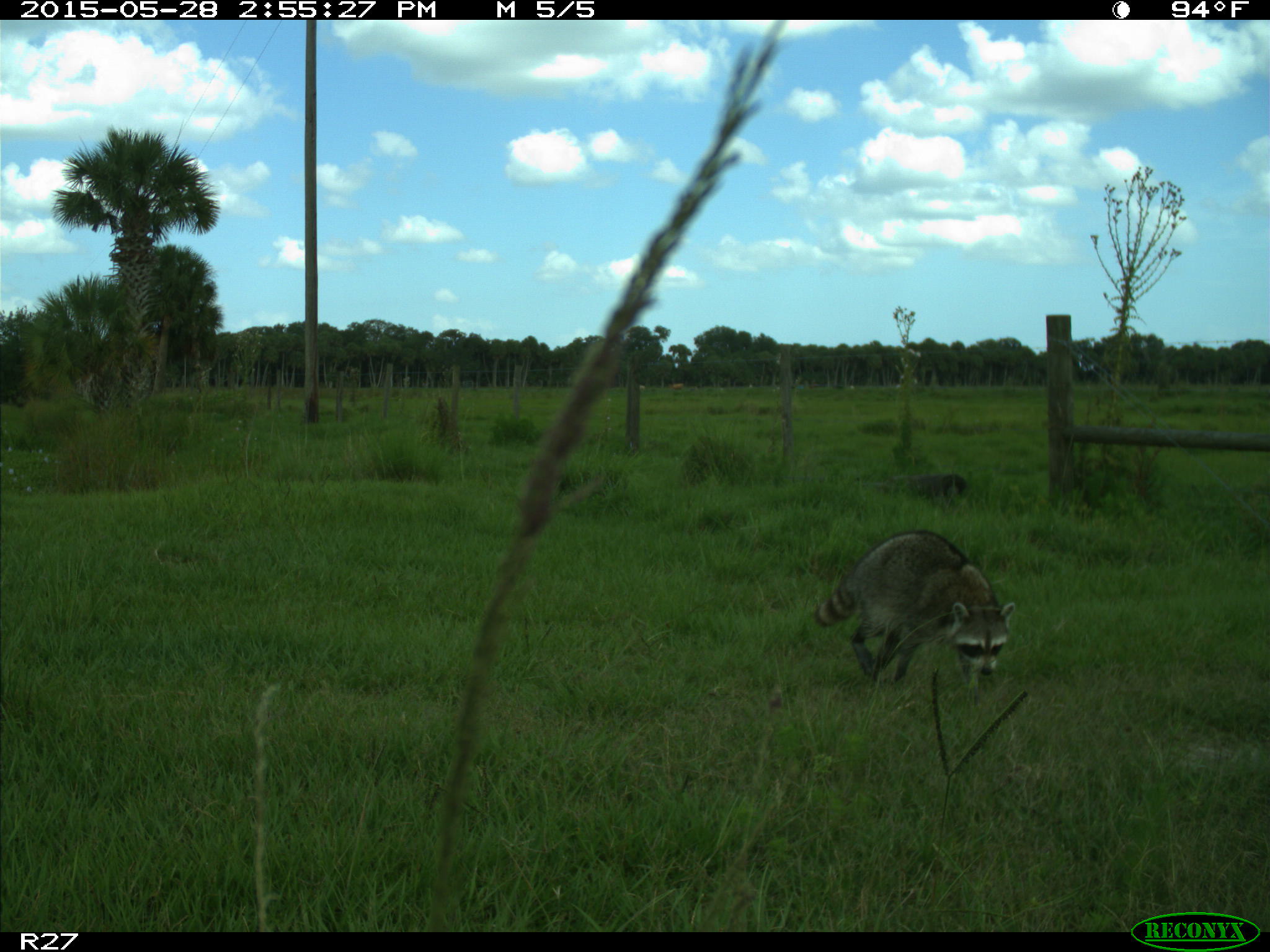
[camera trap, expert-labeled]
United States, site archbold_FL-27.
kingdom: Animalia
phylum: Chordata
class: Mammalia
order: Carnivora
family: Procyonidae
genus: Procyon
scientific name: Procyon lotor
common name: common raccoon